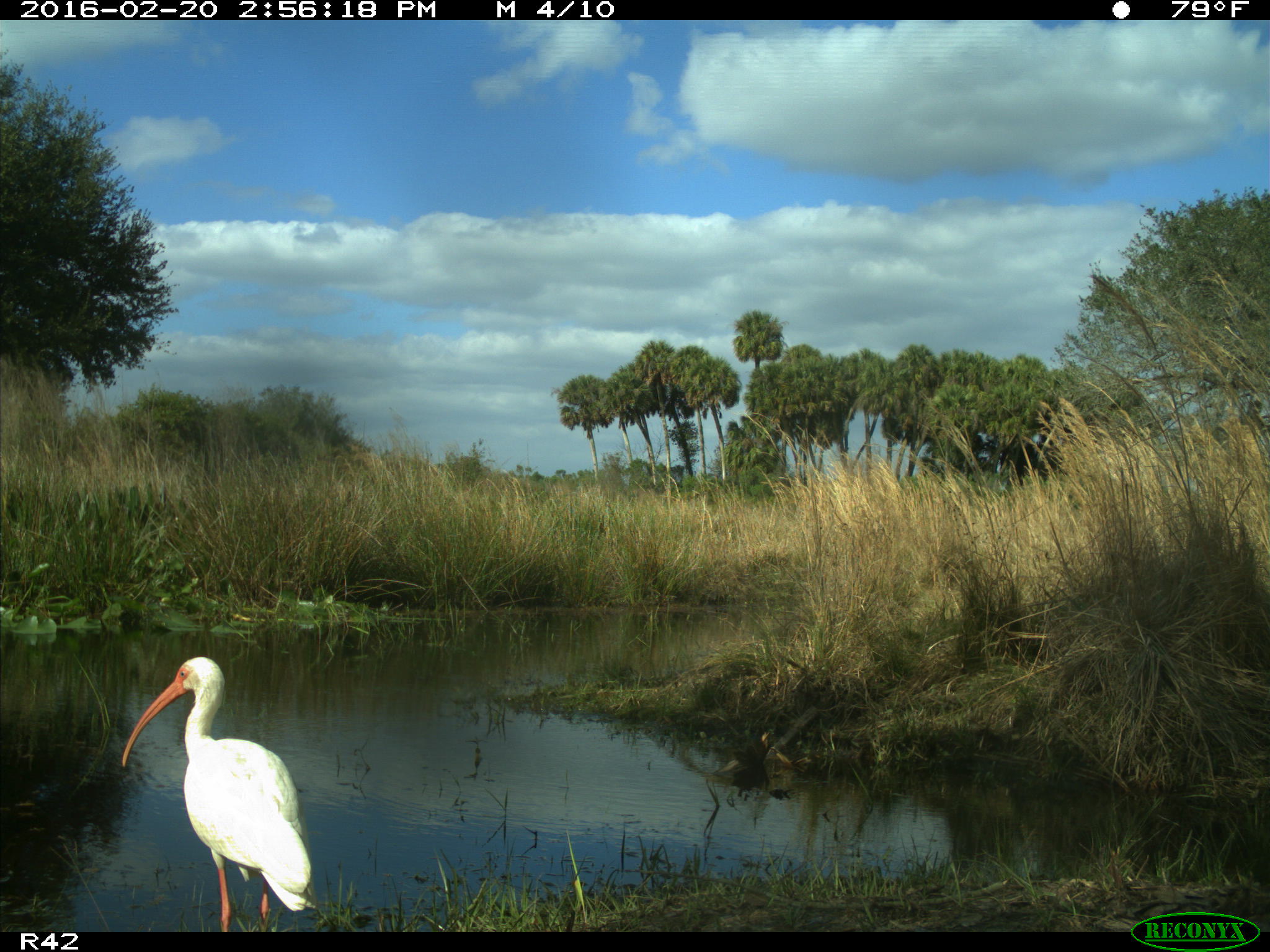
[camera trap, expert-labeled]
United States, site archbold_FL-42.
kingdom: Animalia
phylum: Chordata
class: Aves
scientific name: Aves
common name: birds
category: unidentified bird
Unidentified bird (birds) (Aves).